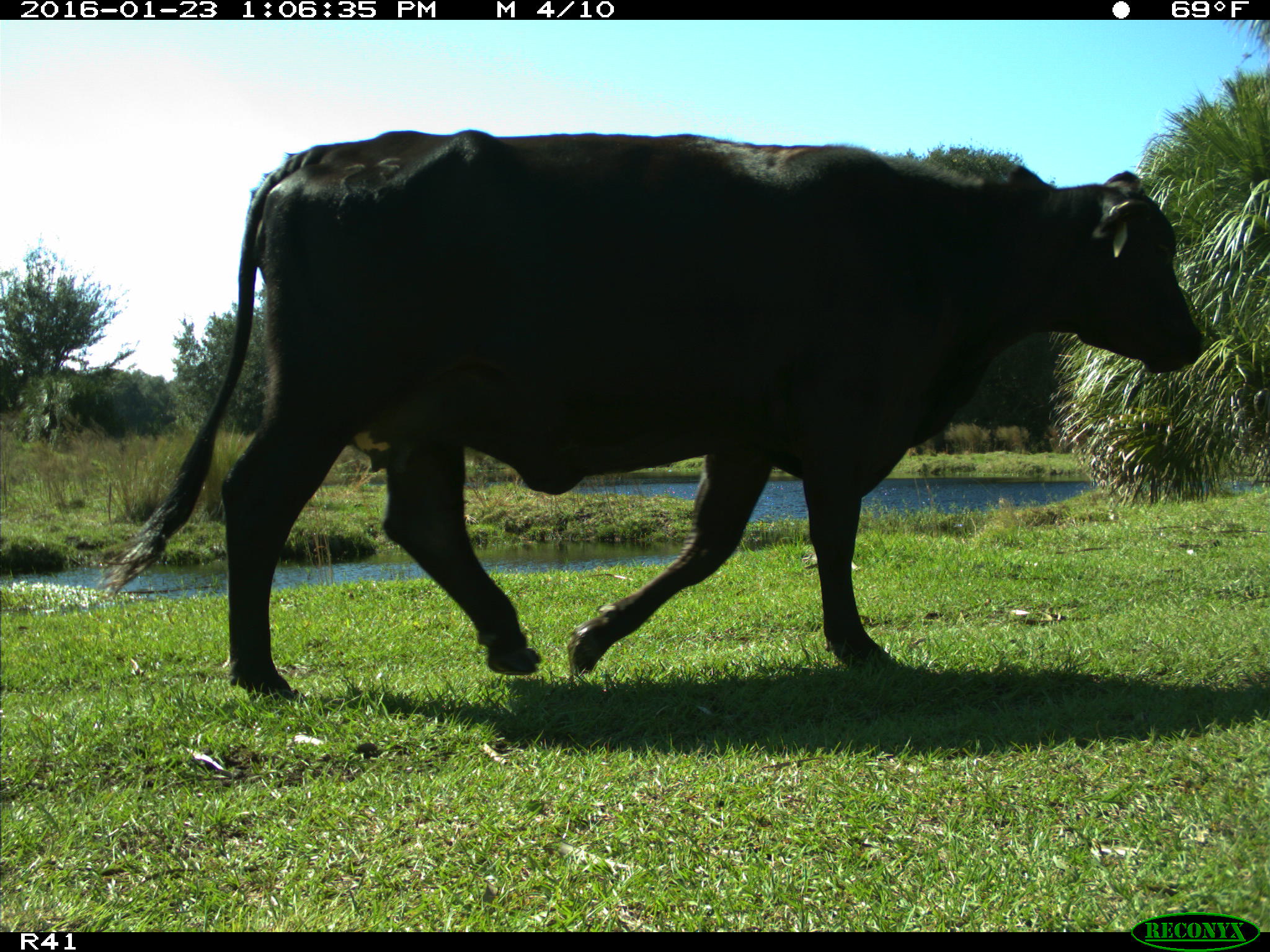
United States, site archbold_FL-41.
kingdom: Animalia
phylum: Chordata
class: Mammalia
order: Artiodactyla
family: Bovidae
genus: Bos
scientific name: Bos taurus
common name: domestic cow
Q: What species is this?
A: Bos taurus (domestic cow).